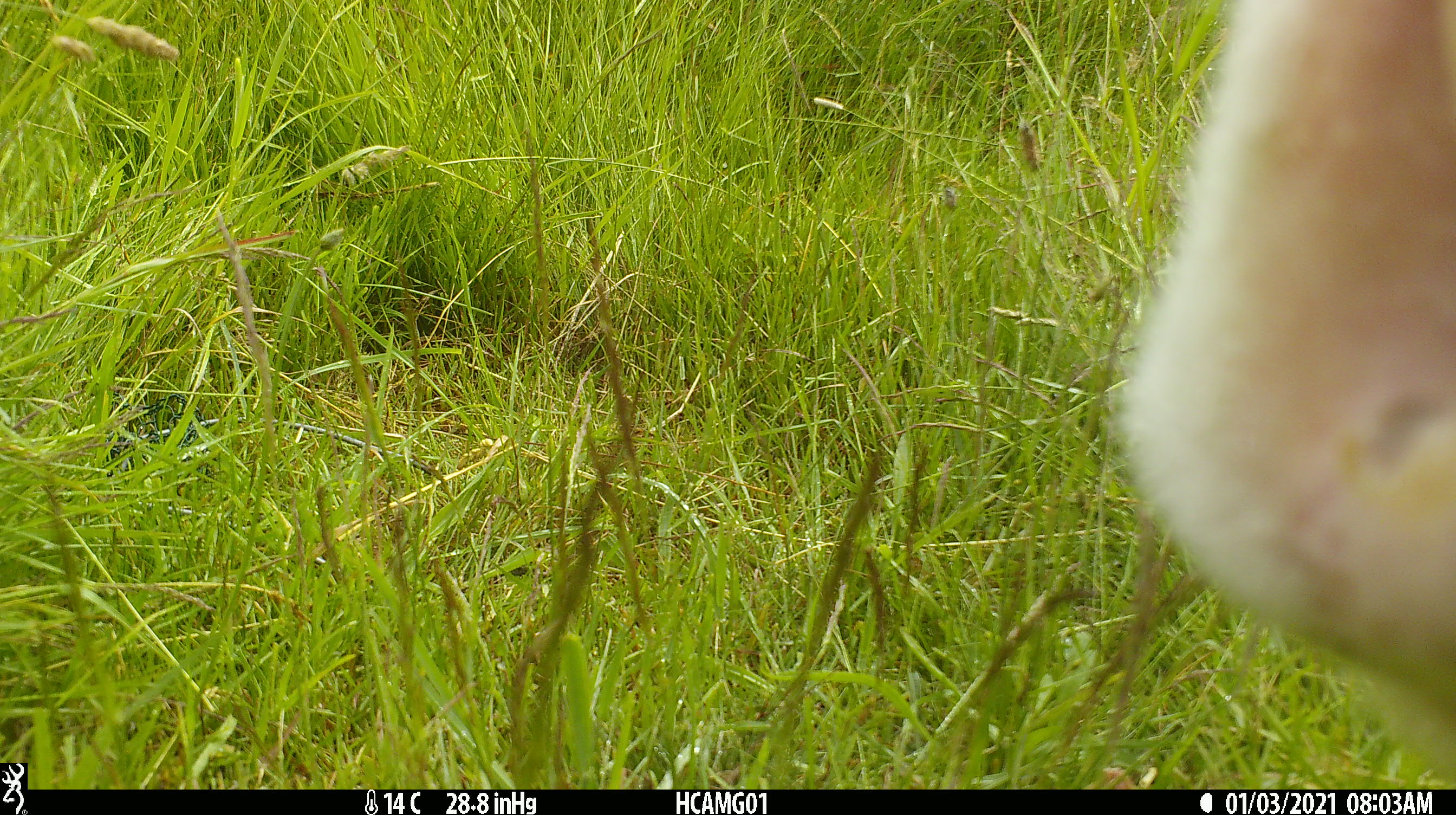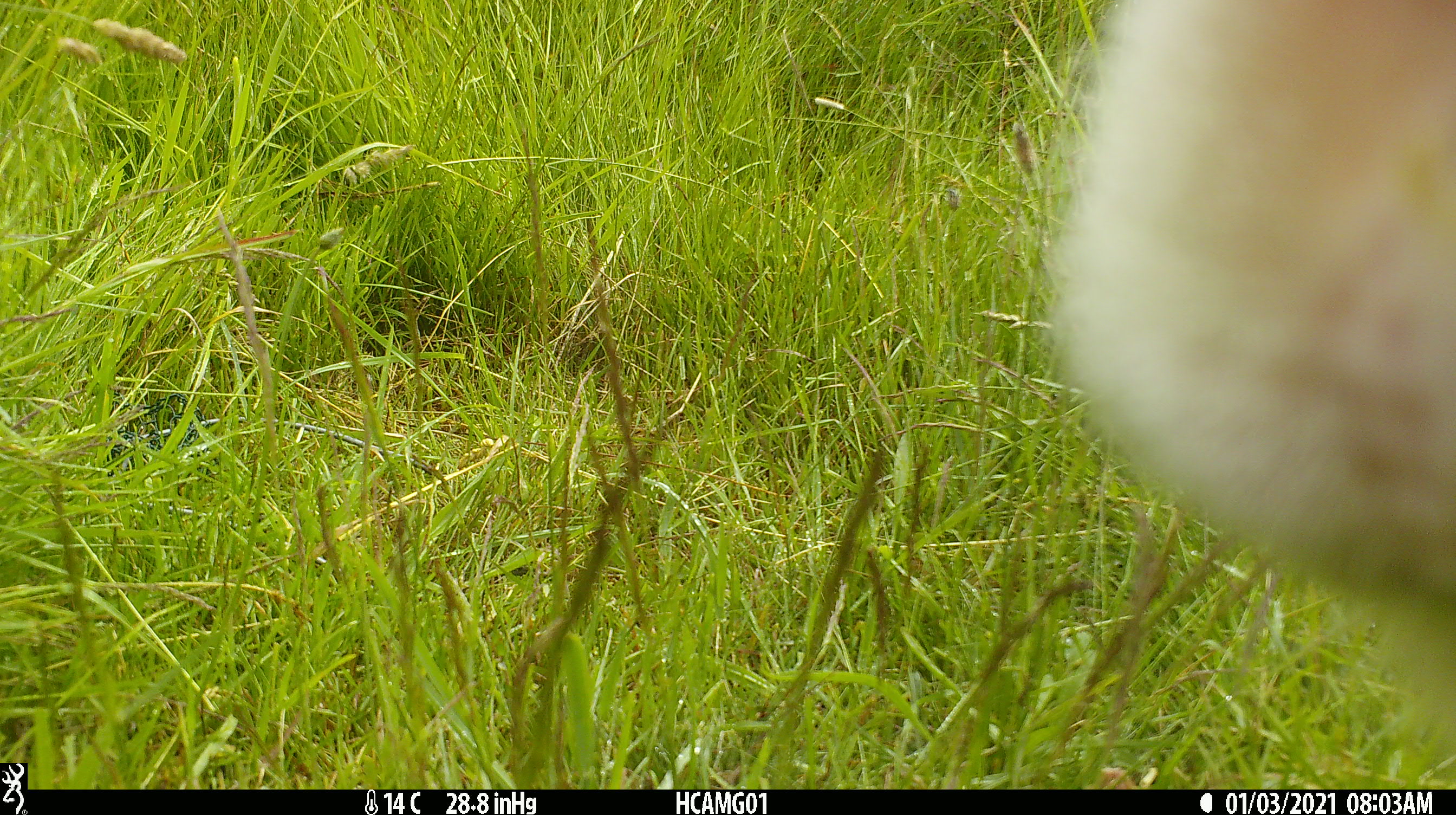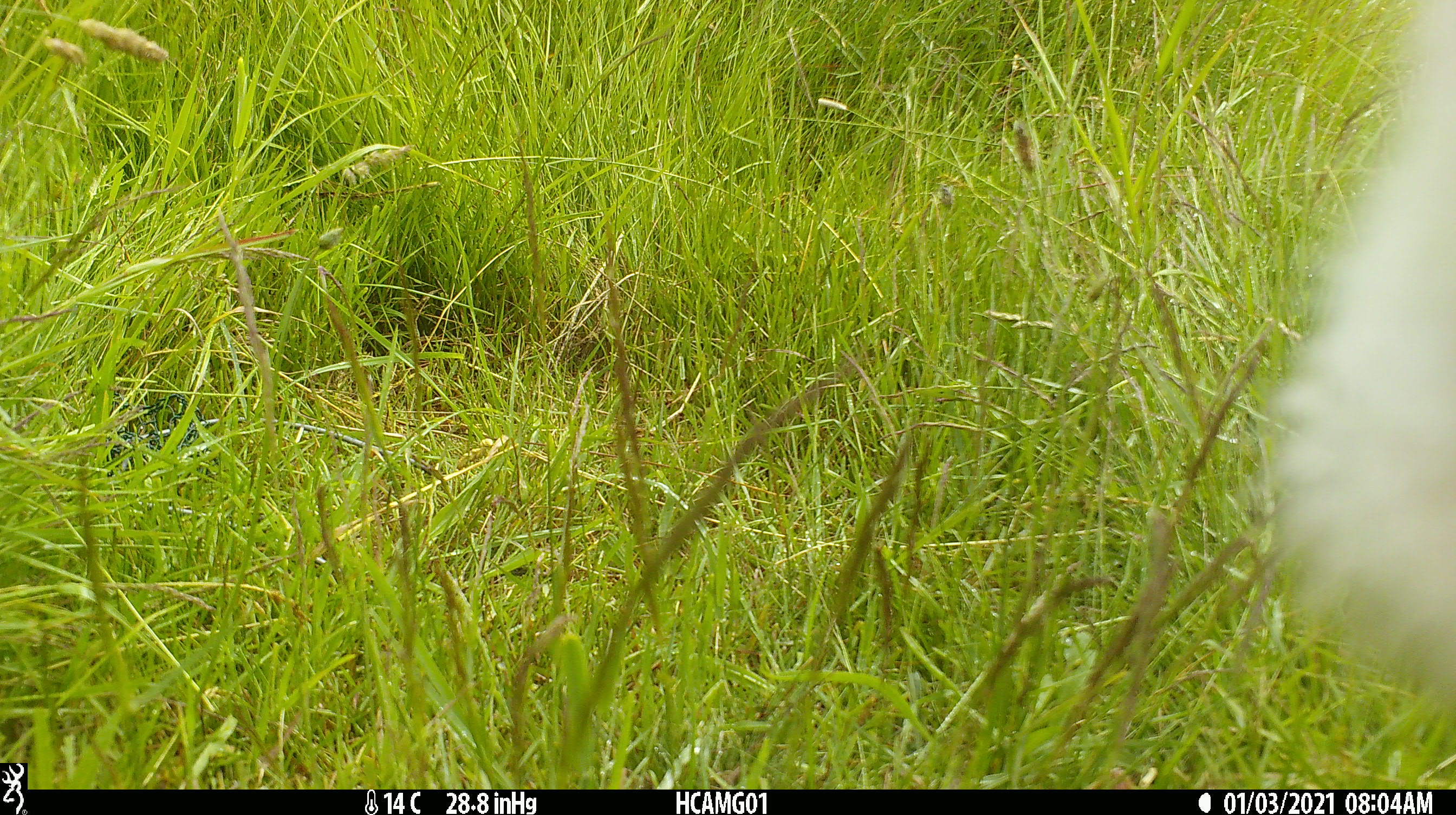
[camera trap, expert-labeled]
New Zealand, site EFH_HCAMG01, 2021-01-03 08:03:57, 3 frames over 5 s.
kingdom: Animalia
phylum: Chordata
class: Mammalia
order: Artiodactyla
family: Bovidae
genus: Bos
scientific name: Bos taurus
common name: domestic cow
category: cow